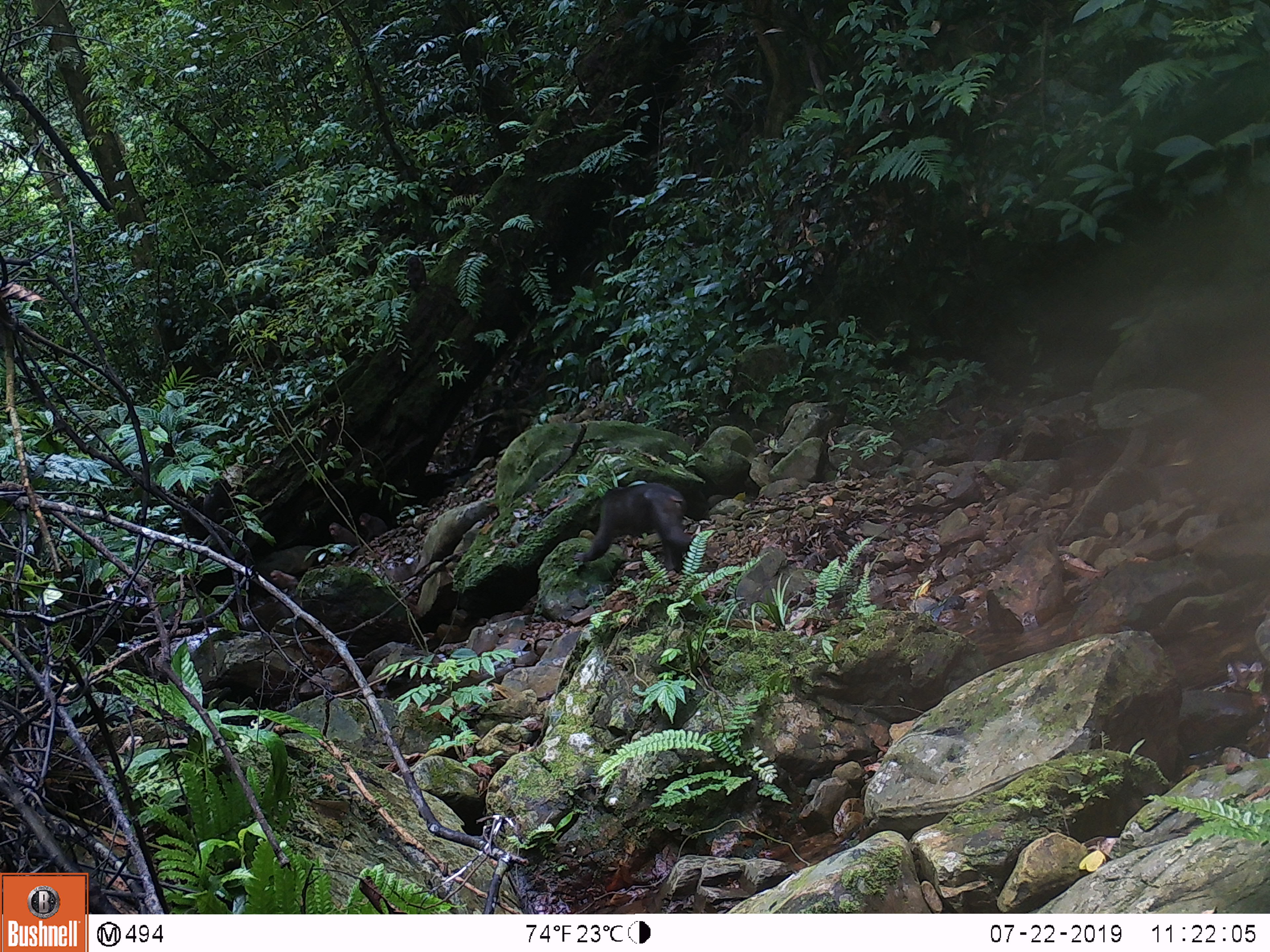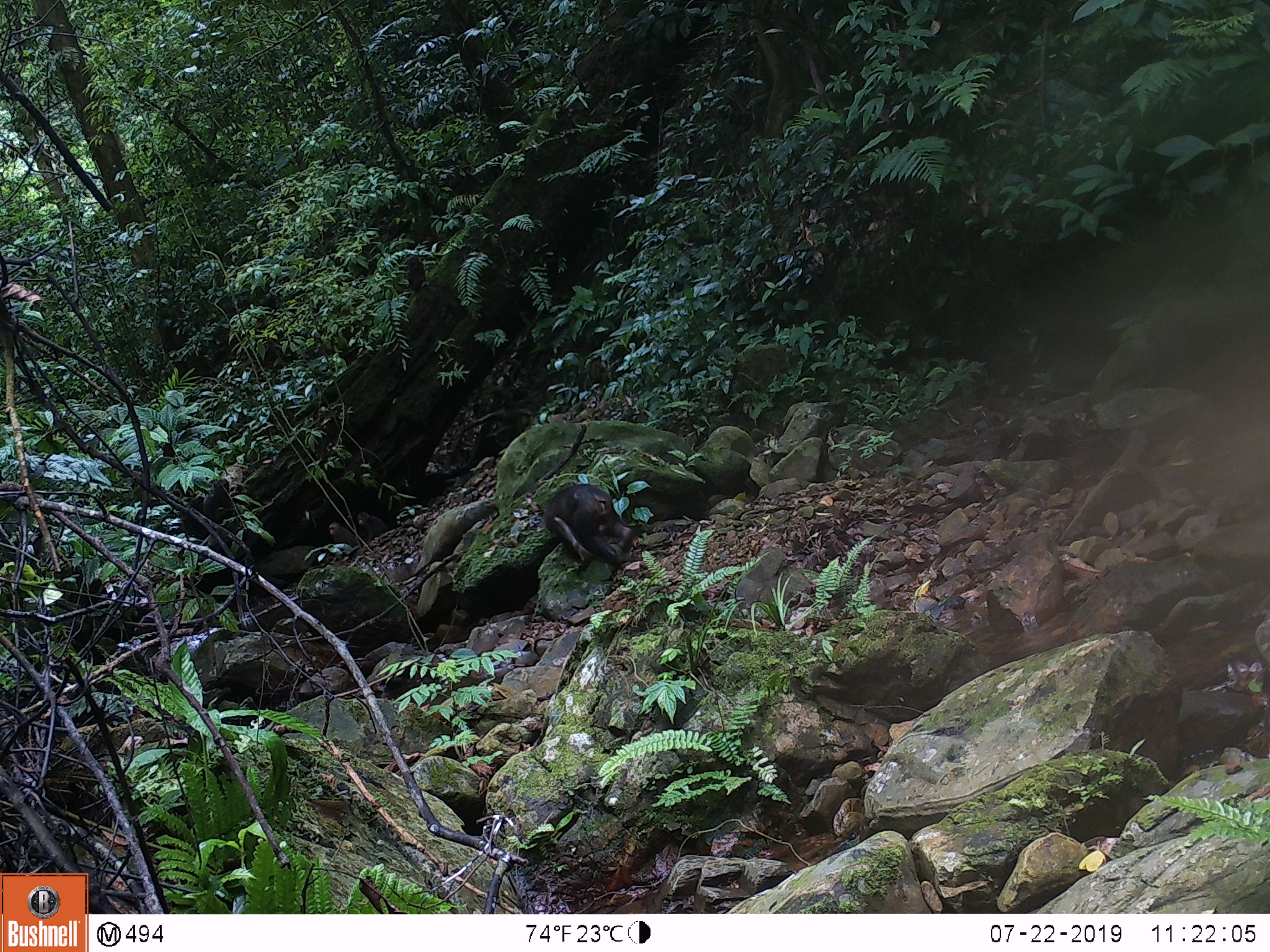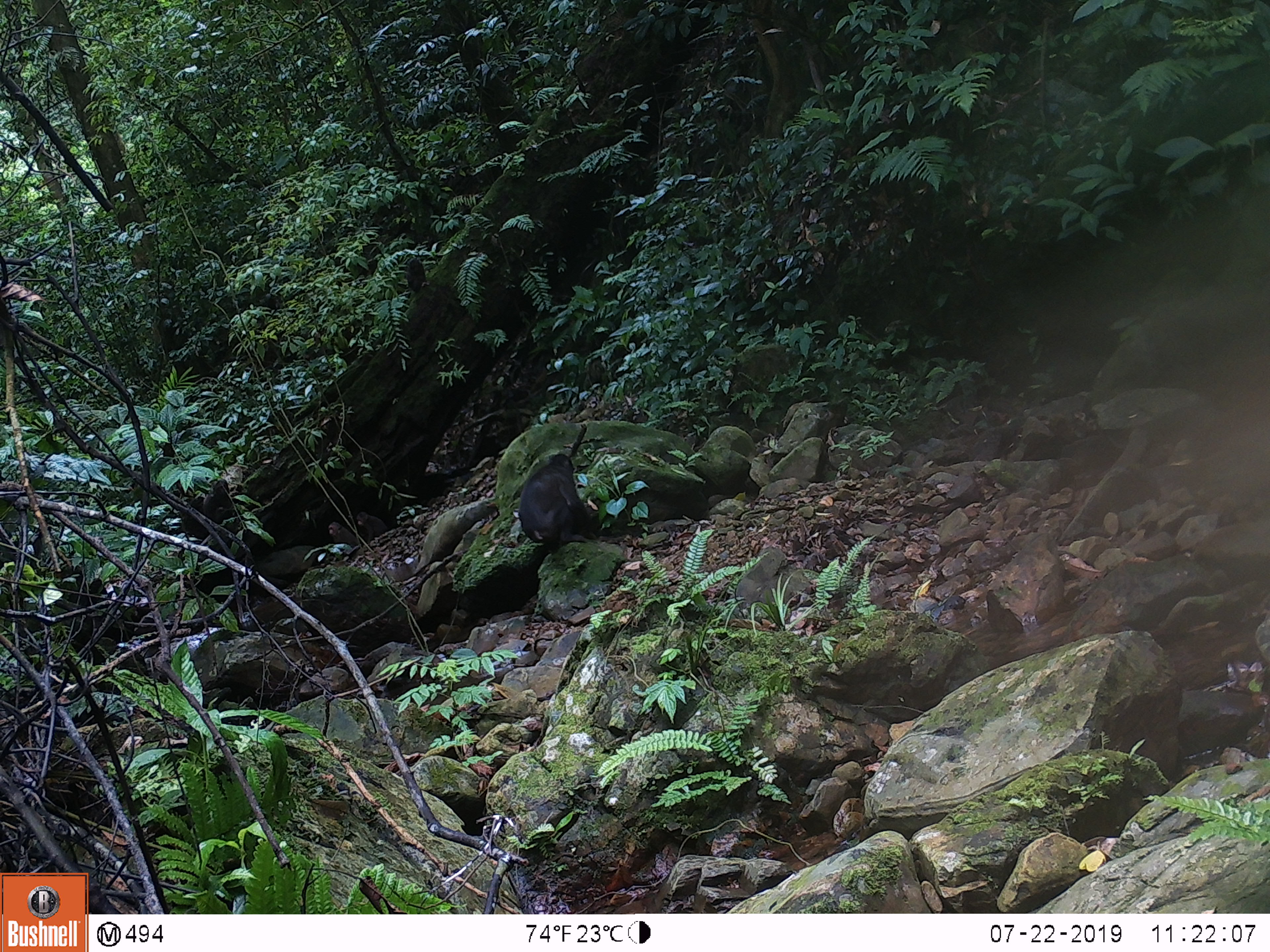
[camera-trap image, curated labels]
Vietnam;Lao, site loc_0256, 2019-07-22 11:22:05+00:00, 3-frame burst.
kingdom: Animalia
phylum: Chordata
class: Mammalia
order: Primates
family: Cercopithecidae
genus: Macaca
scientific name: Macaca arctoides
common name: stump-tailed macaque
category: stump tailed macaque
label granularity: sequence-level